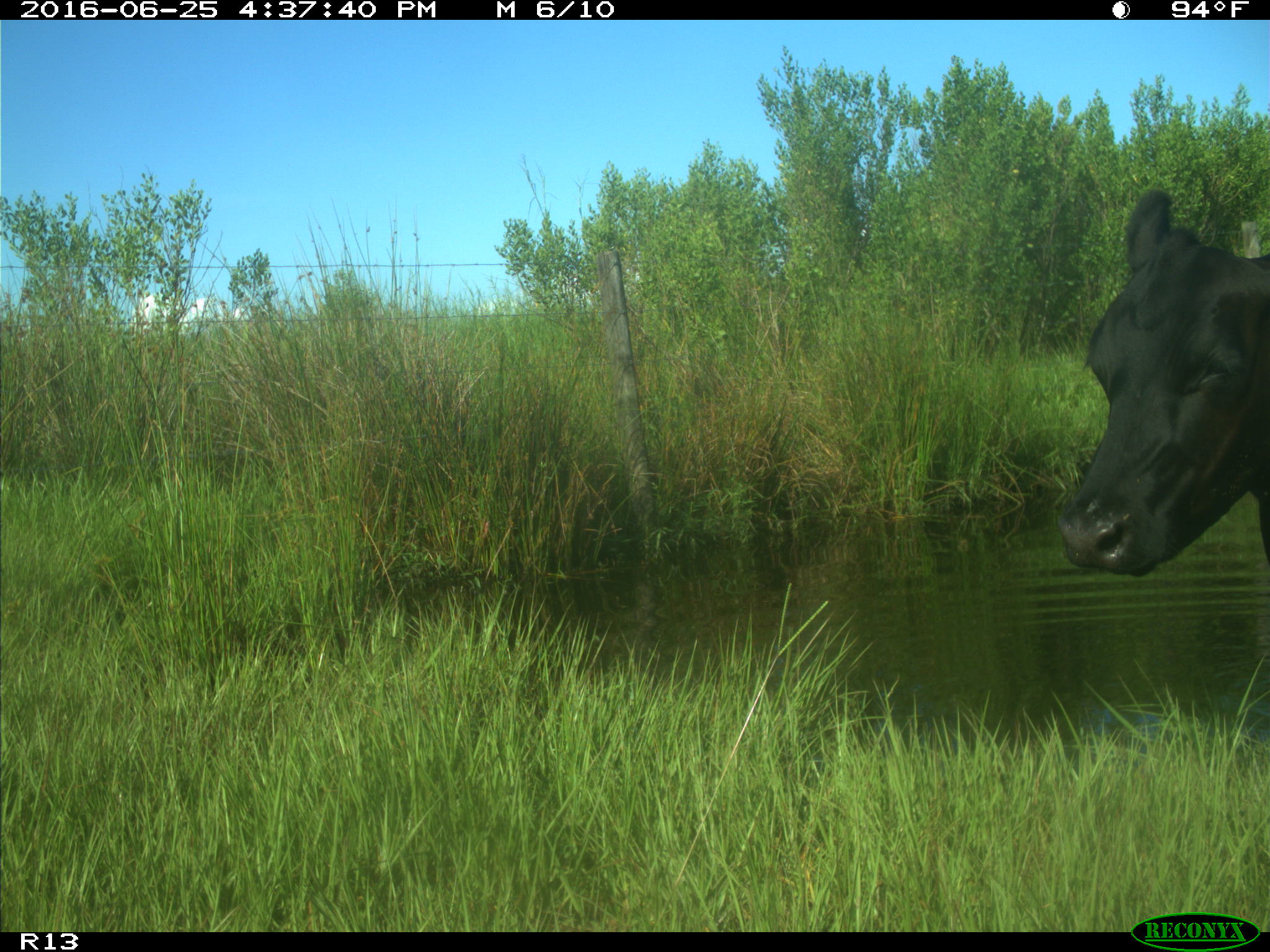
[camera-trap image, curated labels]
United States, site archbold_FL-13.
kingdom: Animalia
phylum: Chordata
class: Mammalia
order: Artiodactyla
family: Bovidae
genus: Bos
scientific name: Bos taurus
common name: domestic cow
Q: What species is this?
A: Bos taurus (domestic cow).